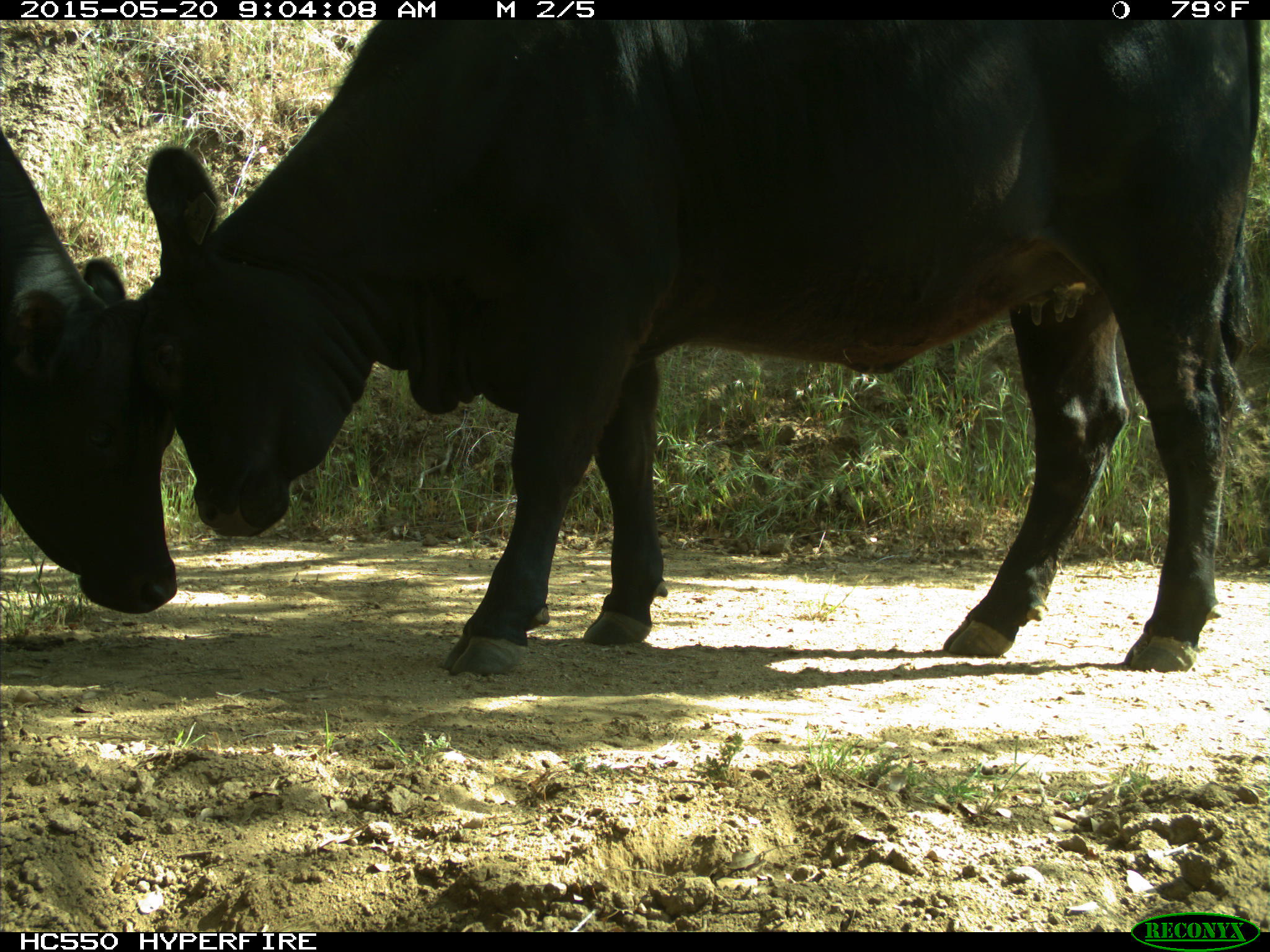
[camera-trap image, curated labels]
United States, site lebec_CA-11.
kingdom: Animalia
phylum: Chordata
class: Mammalia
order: Artiodactyla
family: Bovidae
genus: Bos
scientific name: Bos taurus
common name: domestic cow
Bos taurus (domestic cow).